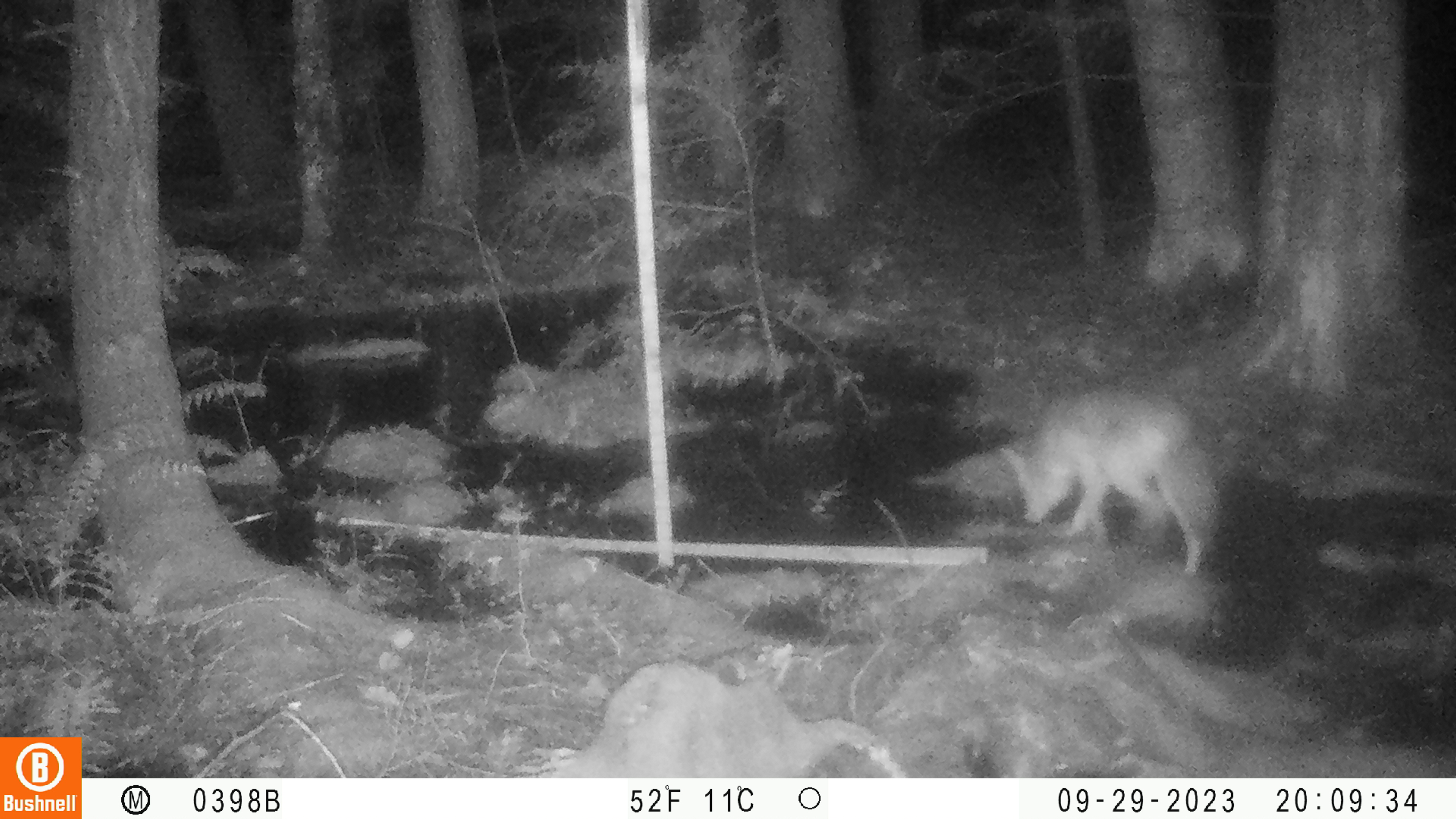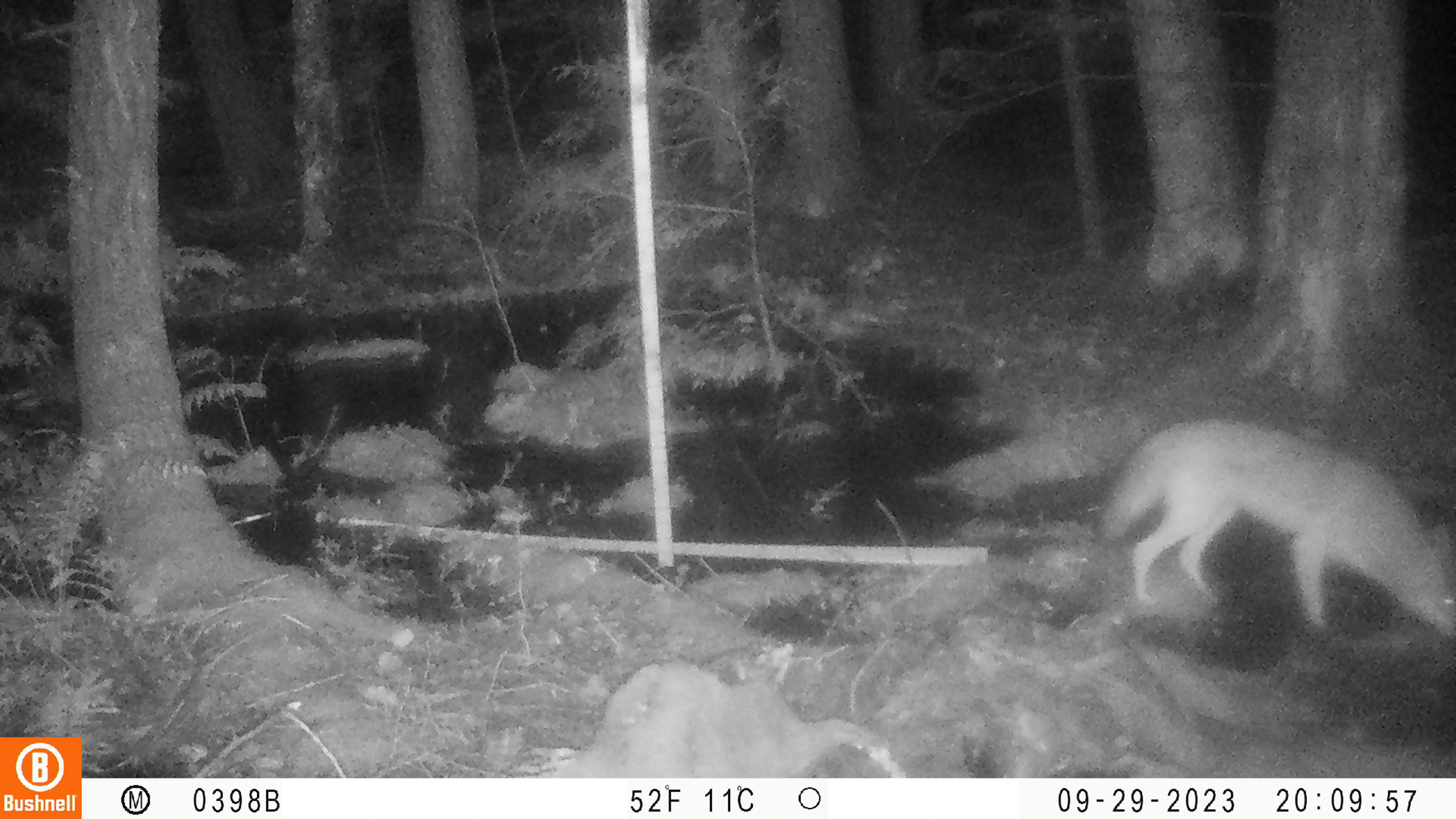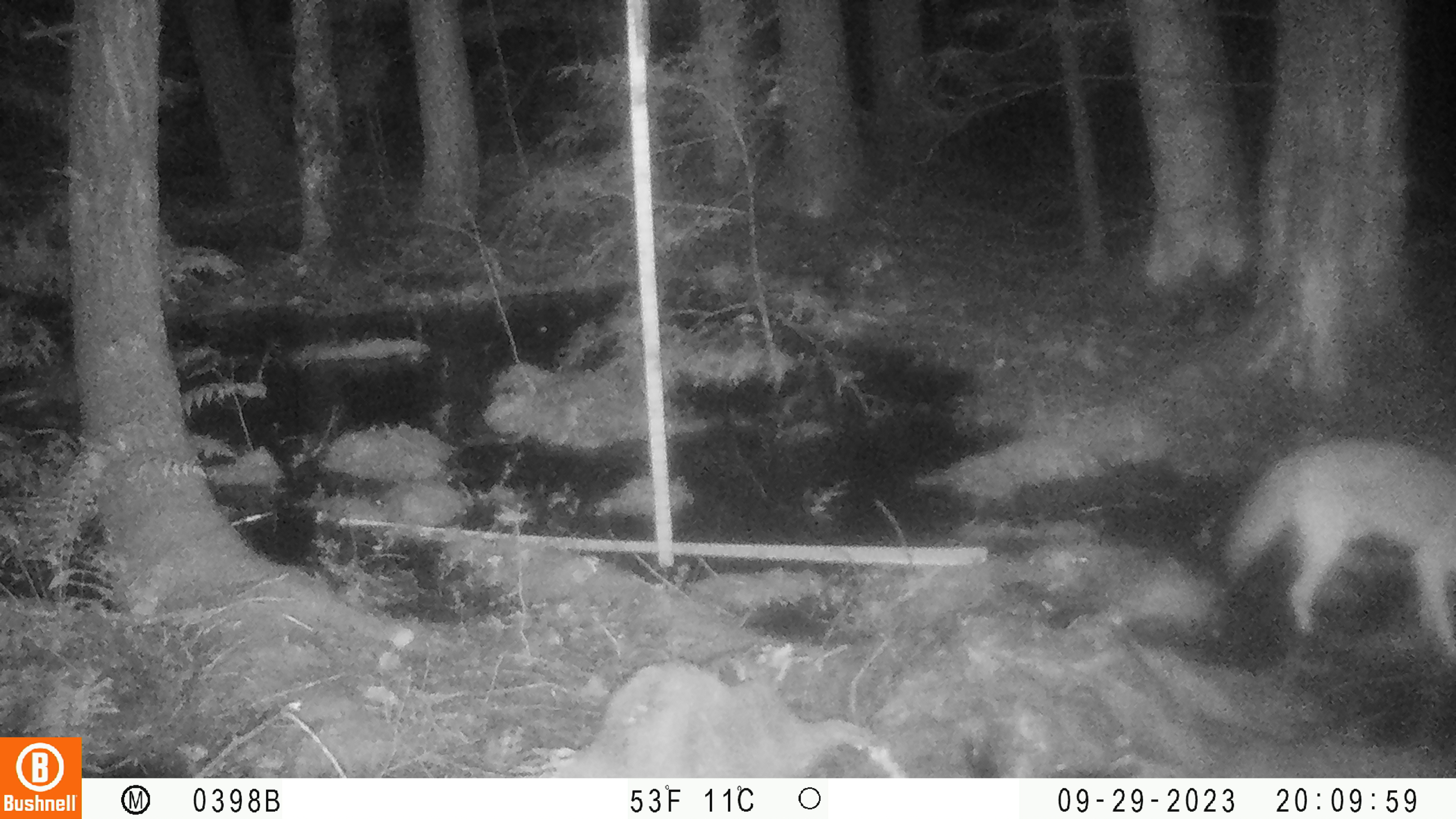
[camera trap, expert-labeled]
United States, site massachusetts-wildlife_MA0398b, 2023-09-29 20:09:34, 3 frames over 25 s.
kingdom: Animalia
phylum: Chordata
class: Mammalia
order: Carnivora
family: Canidae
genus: Canis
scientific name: Canis latrans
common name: coyote